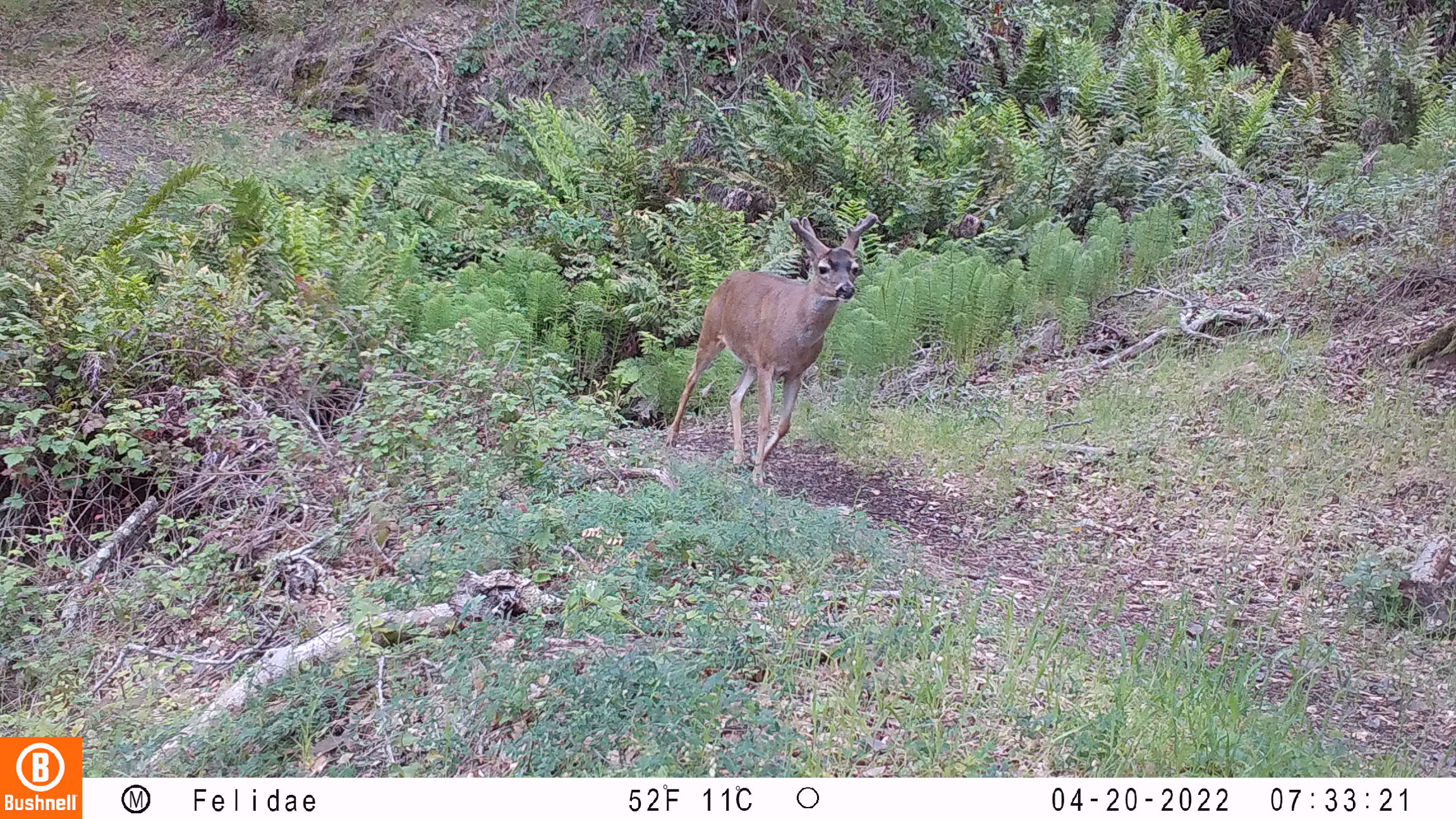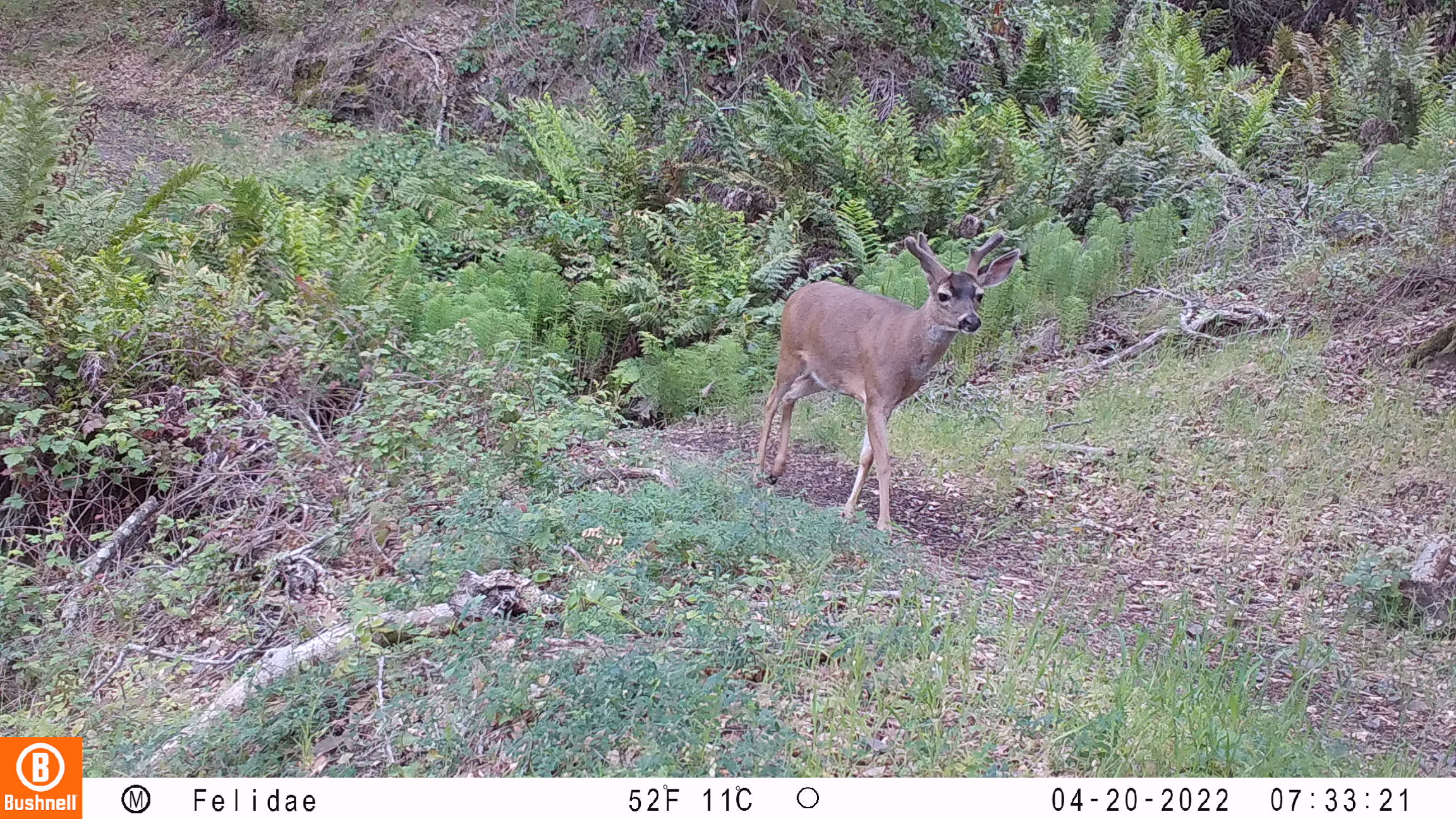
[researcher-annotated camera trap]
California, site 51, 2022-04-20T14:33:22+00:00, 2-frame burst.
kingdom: Animalia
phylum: Chordata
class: Mammalia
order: Artiodactyla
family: Cervidae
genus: Odocoileus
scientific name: Odocoileus hemionus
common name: mule deer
Mule deer (Odocoileus hemionus).